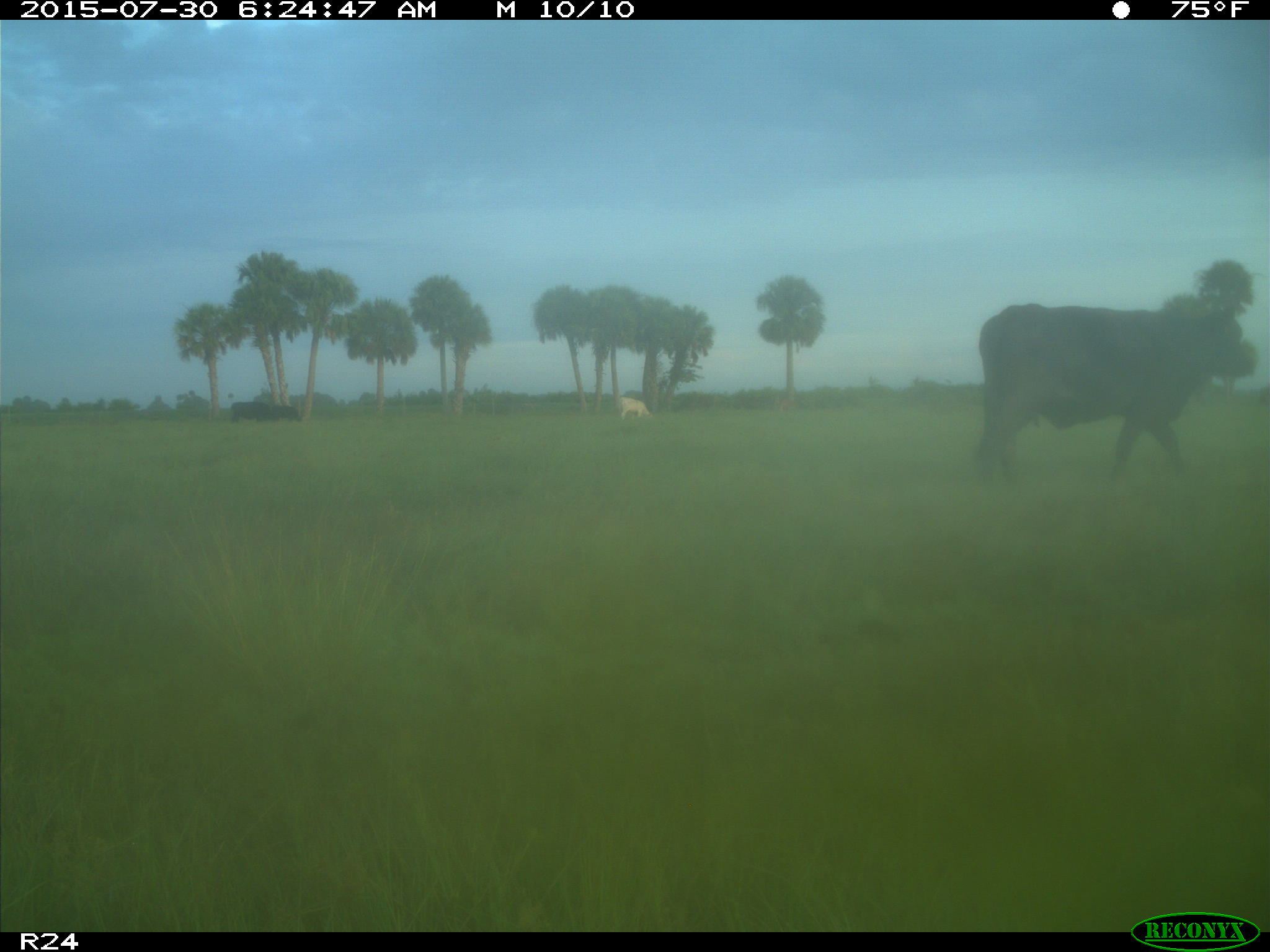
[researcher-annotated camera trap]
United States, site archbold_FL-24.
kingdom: Animalia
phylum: Chordata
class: Mammalia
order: Artiodactyla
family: Bovidae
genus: Bos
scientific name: Bos taurus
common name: domestic cow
Bos taurus (domestic cow).